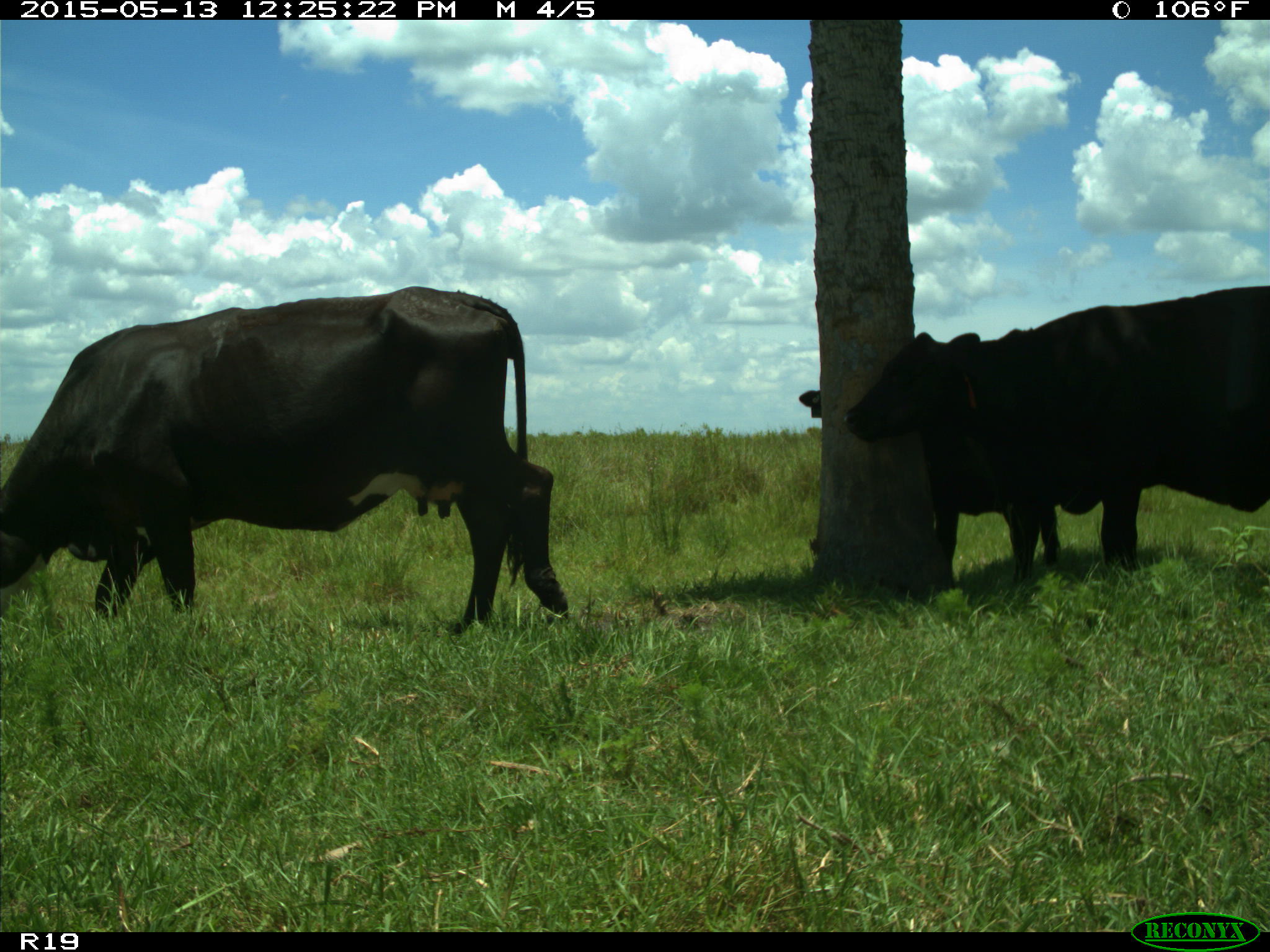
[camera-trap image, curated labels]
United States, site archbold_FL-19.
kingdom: Animalia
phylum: Chordata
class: Mammalia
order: Artiodactyla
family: Bovidae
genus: Bos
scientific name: Bos taurus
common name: domestic cow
Bos taurus (domestic cow).